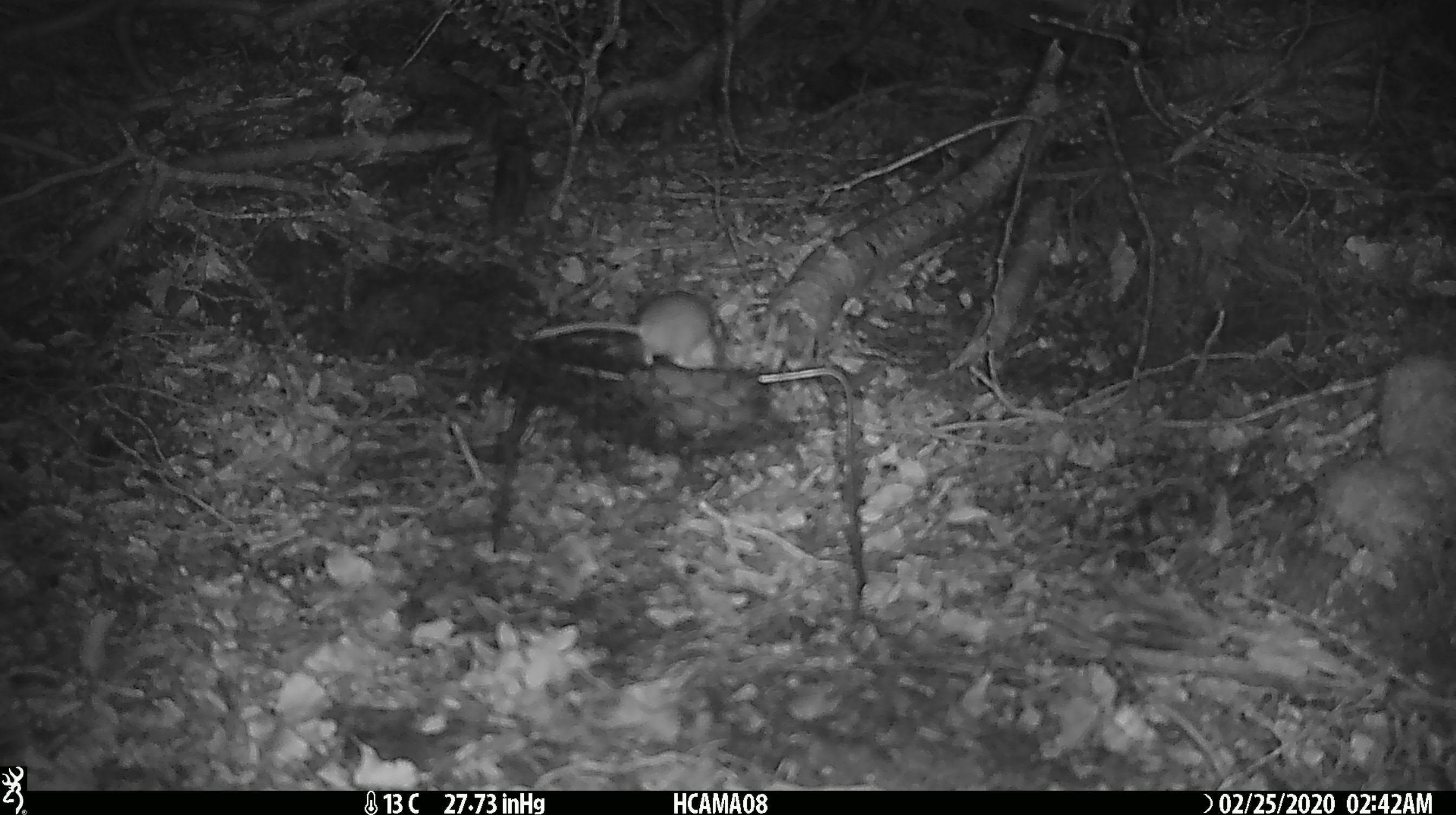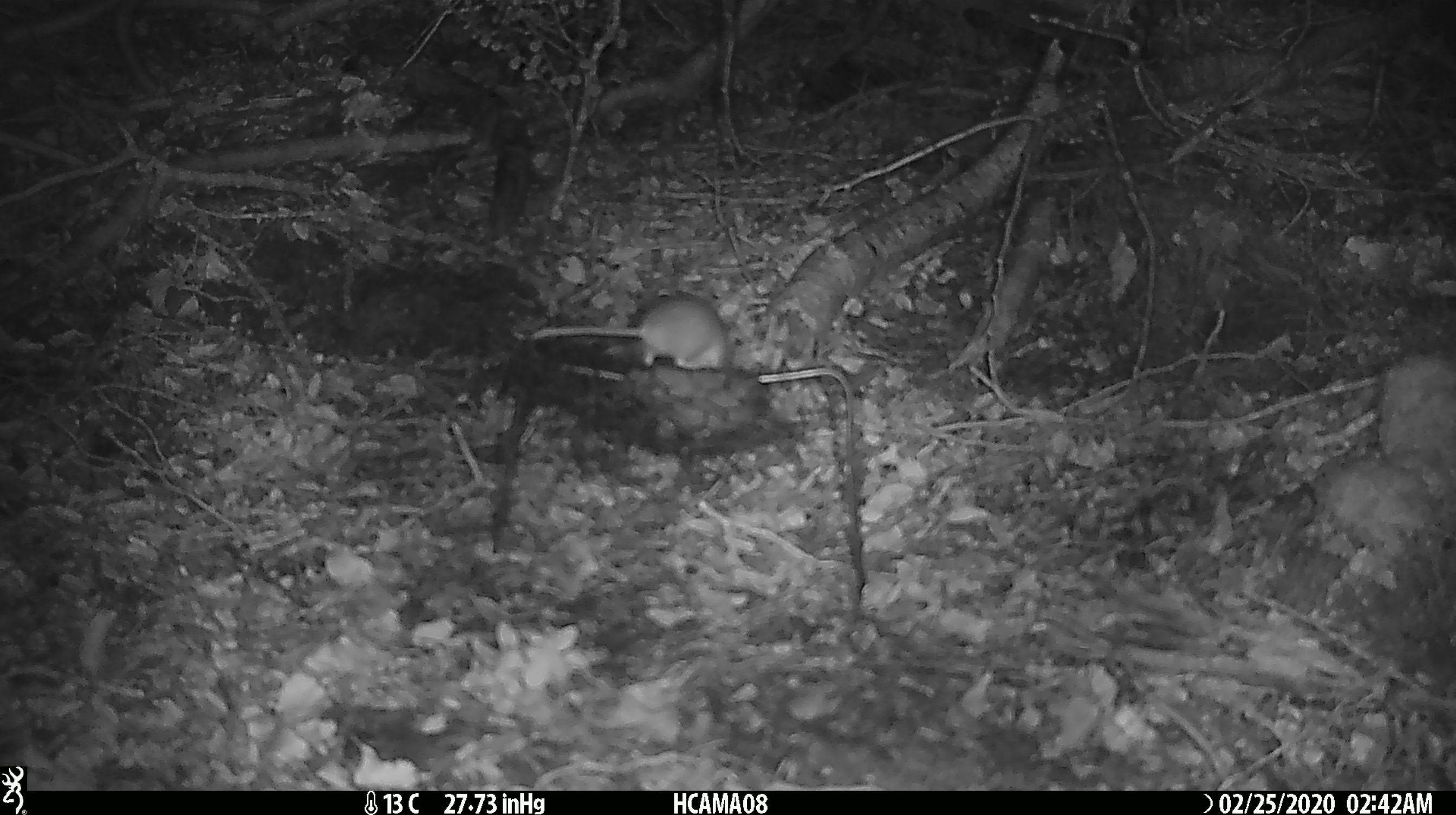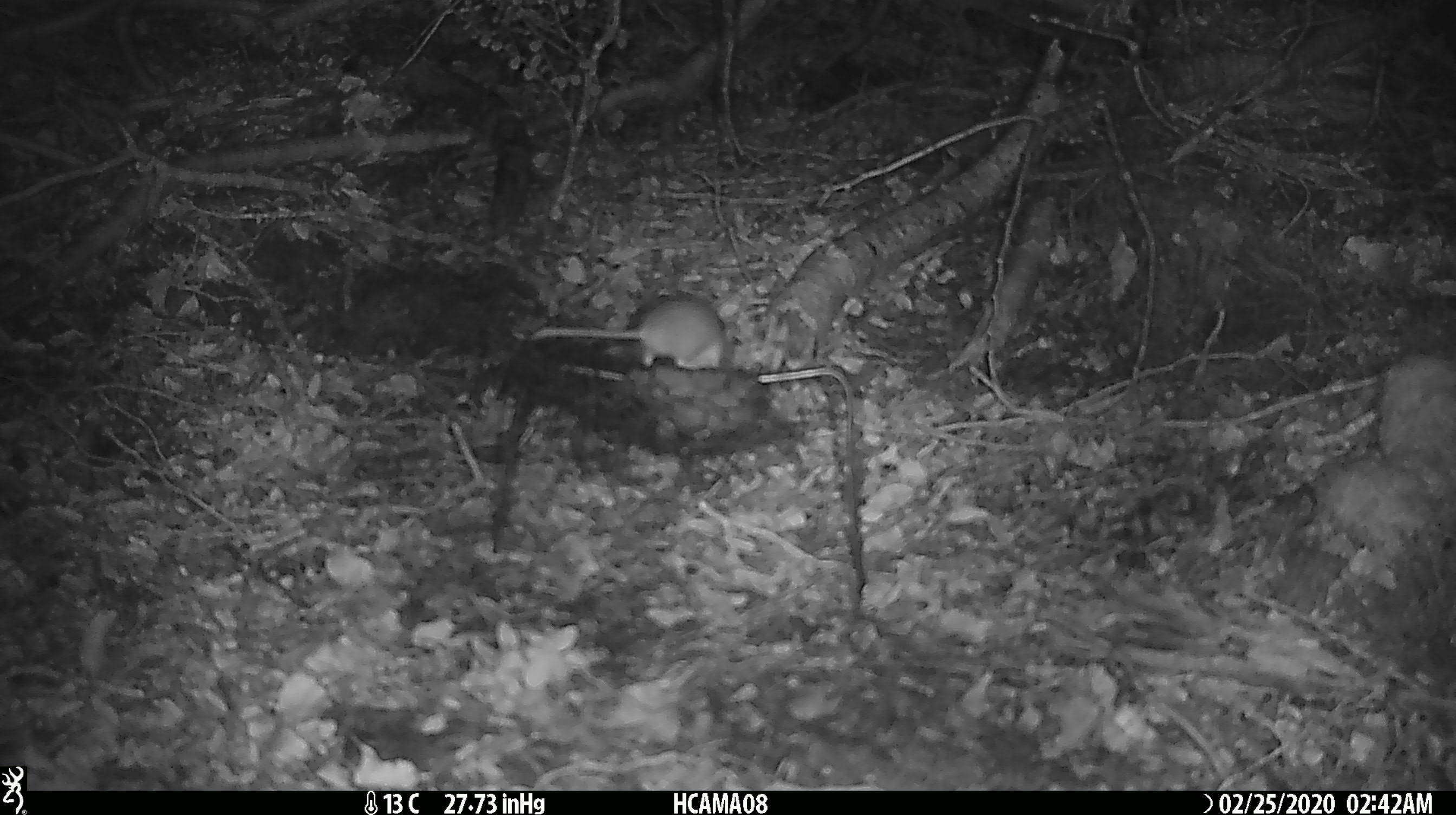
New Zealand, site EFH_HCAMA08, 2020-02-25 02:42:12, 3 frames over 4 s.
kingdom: Animalia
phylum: Chordata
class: Mammalia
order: Rodentia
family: Muridae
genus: Mus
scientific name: Mus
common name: mouse